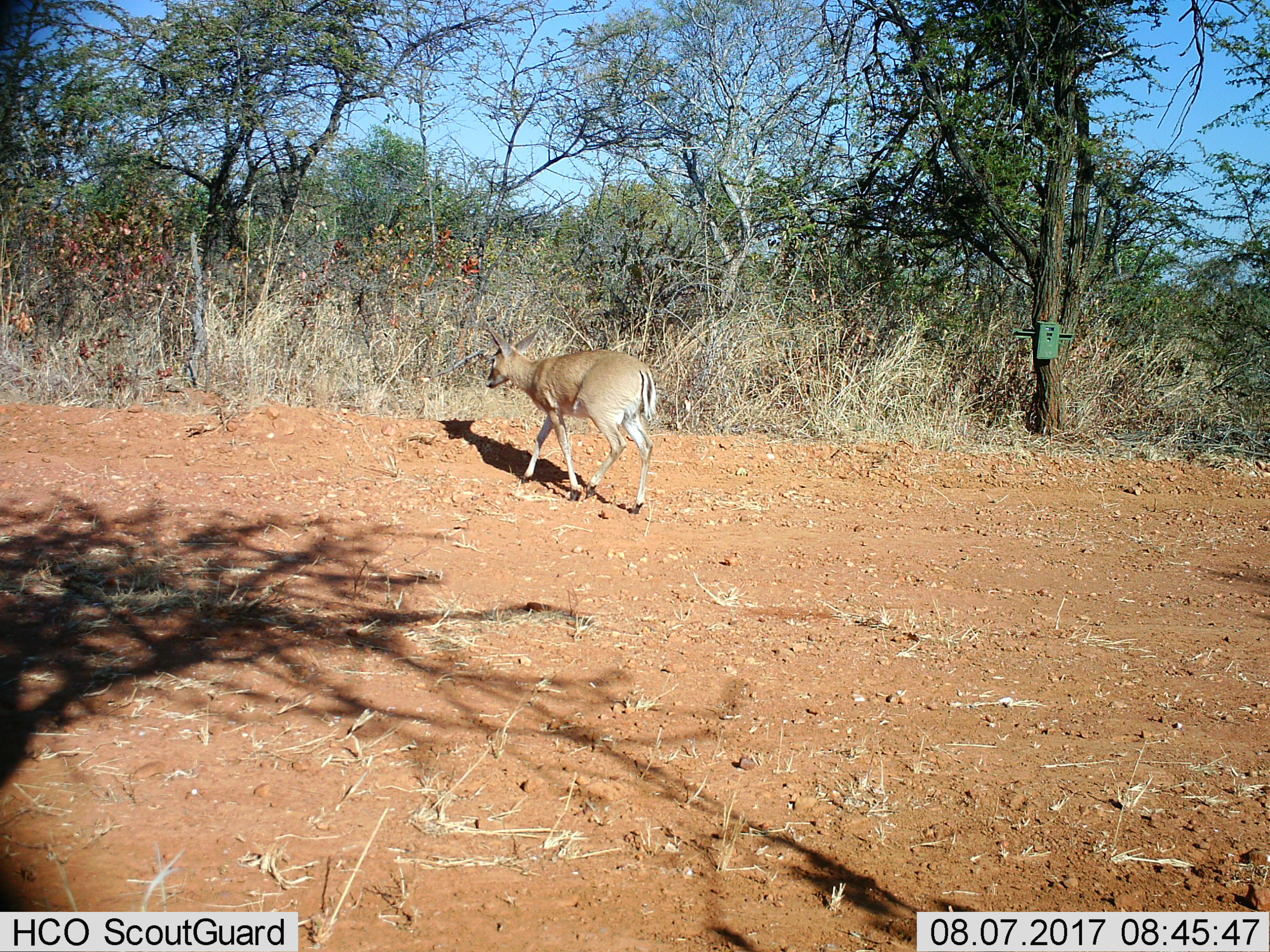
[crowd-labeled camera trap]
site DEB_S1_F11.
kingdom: Animalia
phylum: Chordata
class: Mammalia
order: Artiodactyla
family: Bovidae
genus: Sylvicapra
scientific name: Sylvicapra grimmia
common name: common duiker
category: duikercommongrey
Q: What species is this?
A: Duikercommongrey (common duiker) (Sylvicapra grimmia).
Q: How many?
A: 1.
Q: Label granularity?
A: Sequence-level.